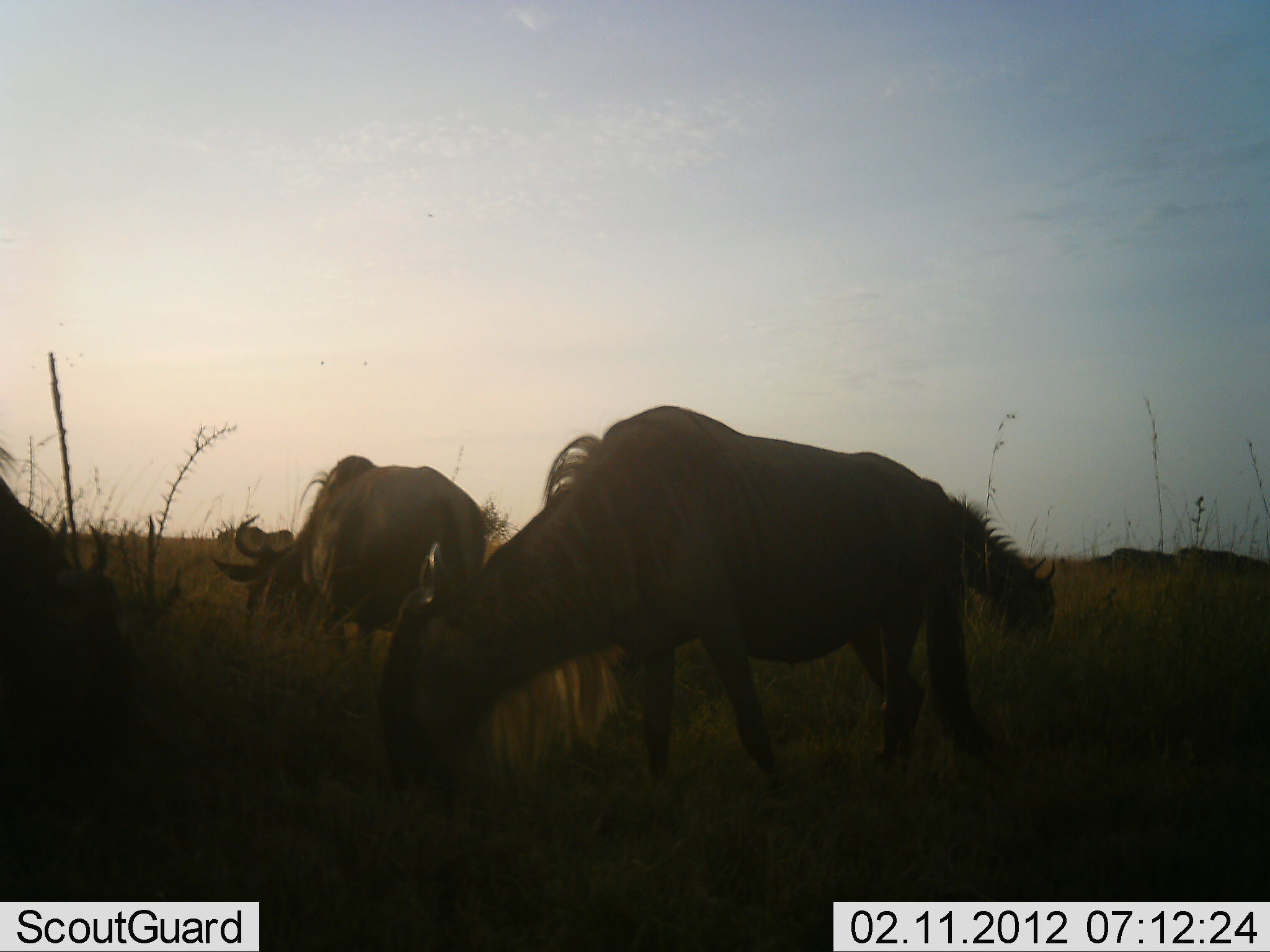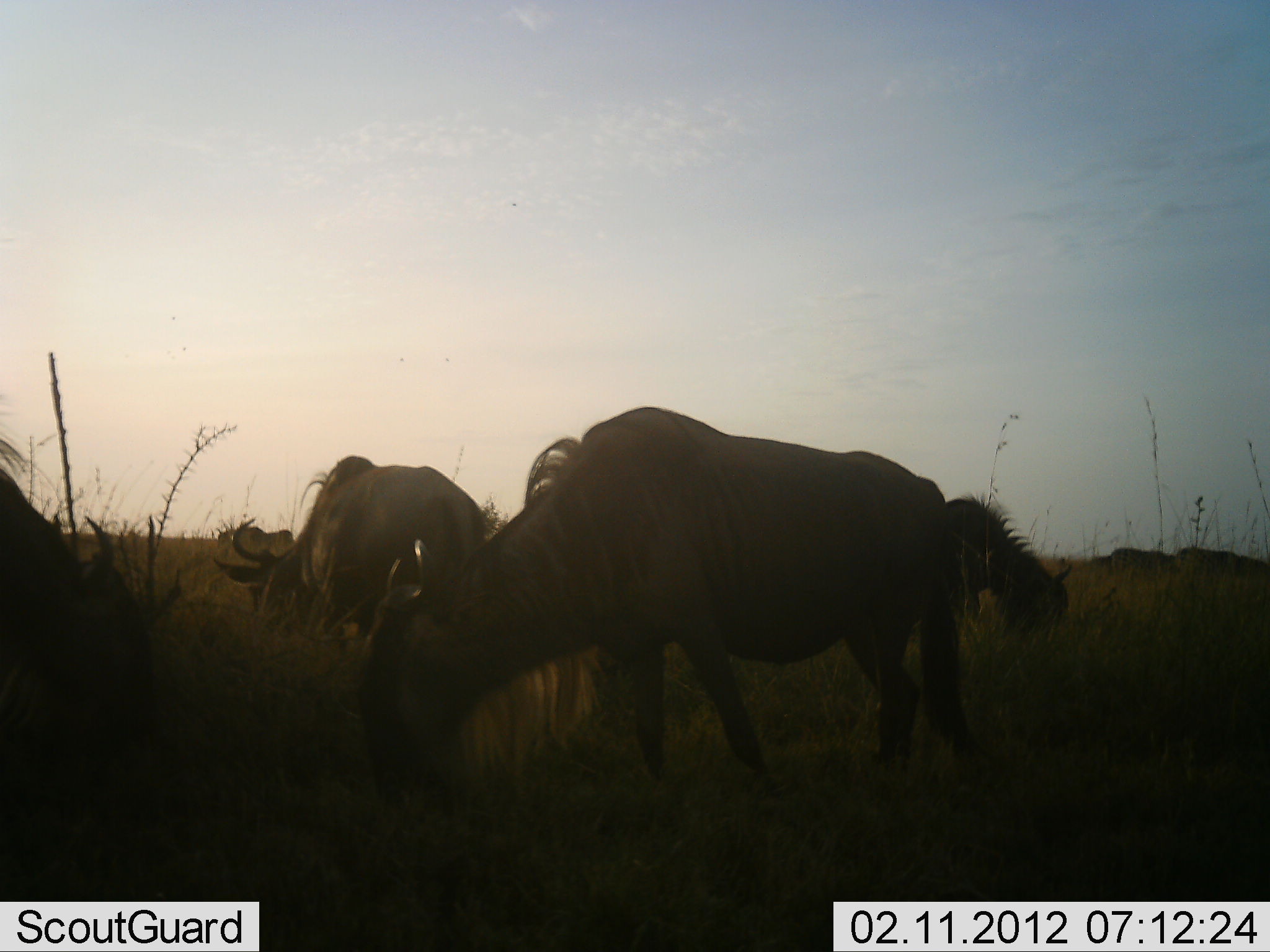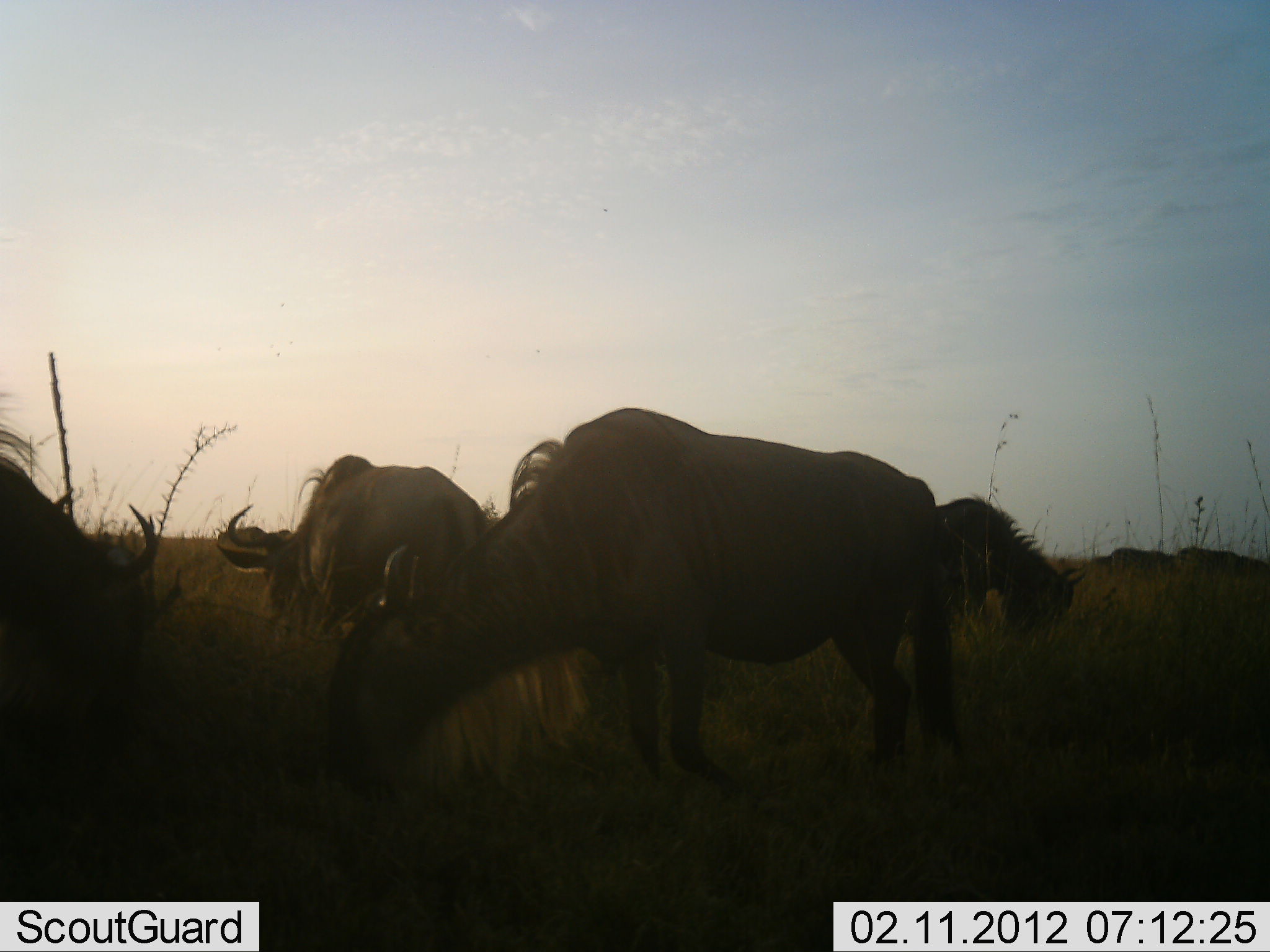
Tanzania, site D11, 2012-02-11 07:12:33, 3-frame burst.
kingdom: Animalia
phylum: Chordata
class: Mammalia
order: Artiodactyla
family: Bovidae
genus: Connochaetes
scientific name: Connochaetes taurinus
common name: blue wildebeest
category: wildebeest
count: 4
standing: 26%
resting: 0%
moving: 5%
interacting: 0%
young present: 5%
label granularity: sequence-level